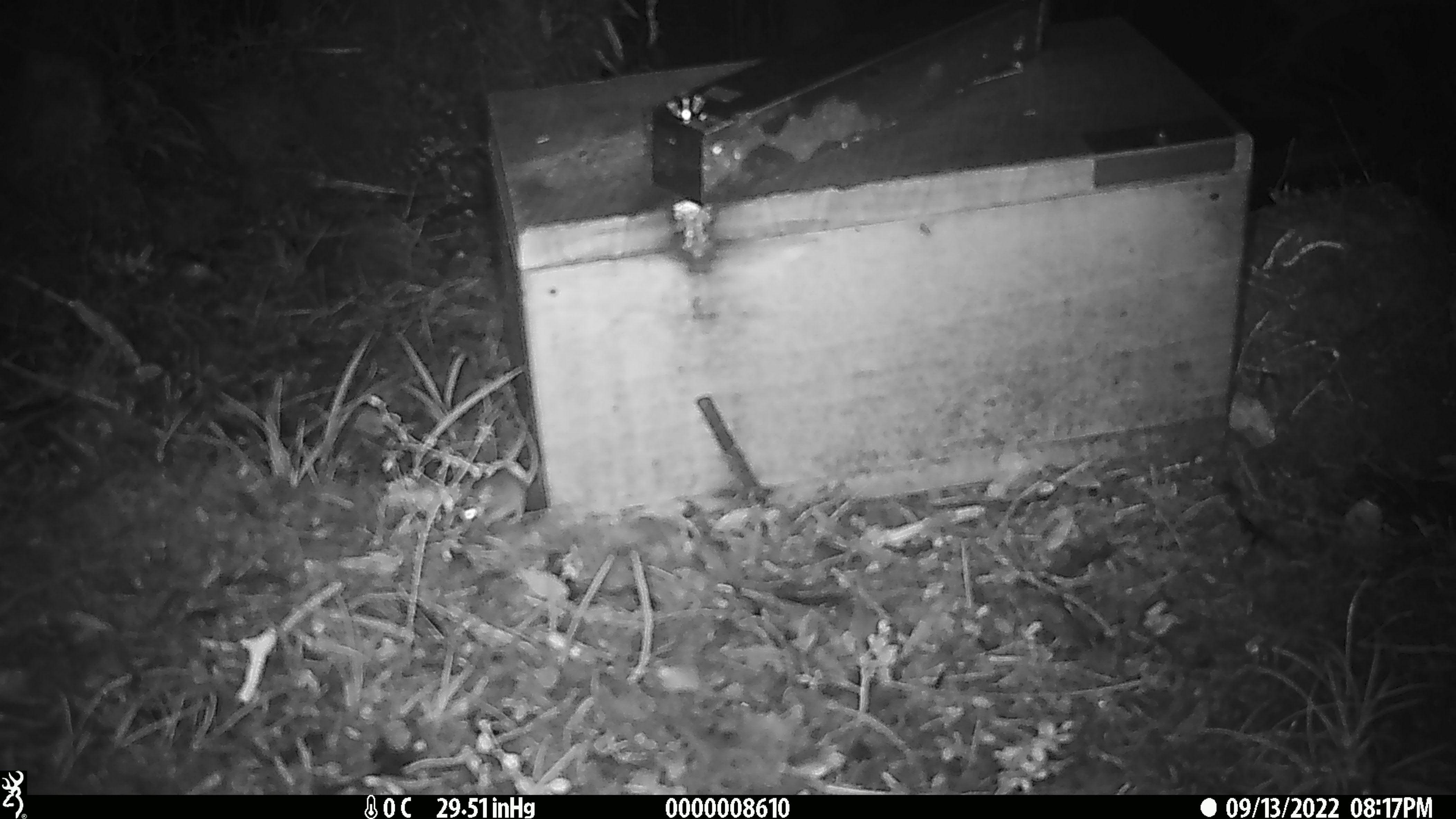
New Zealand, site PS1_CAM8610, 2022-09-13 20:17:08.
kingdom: Animalia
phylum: Chordata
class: Mammalia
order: Rodentia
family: Muridae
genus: Mus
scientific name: Mus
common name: mouse